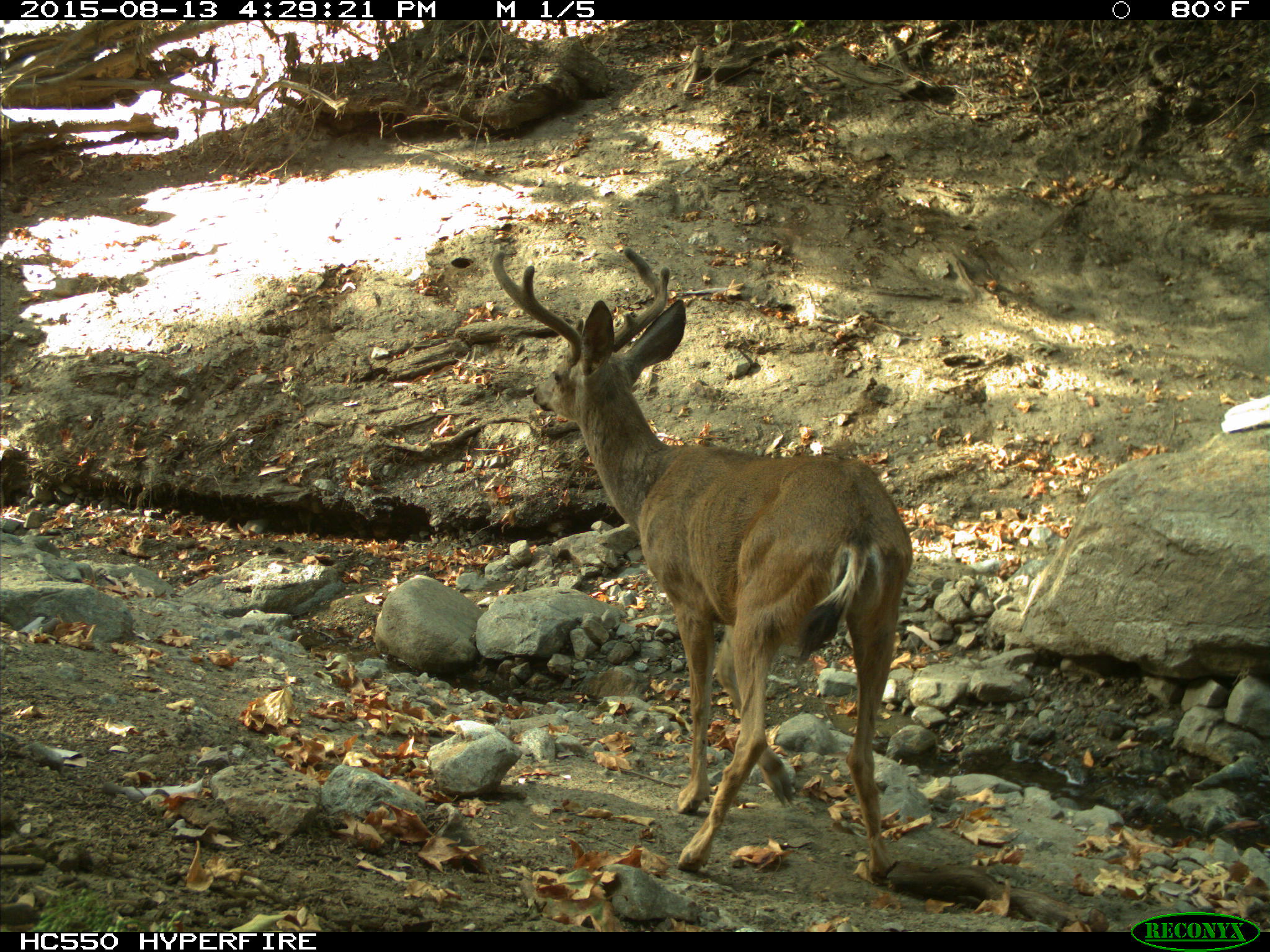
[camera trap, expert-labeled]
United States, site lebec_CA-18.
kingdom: Animalia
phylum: Chordata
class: Mammalia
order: Artiodactyla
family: Cervidae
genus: Odocoileus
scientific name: Odocoileus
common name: deer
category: unidentified deer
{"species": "unidentified deer (deer) (Odocoileus)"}